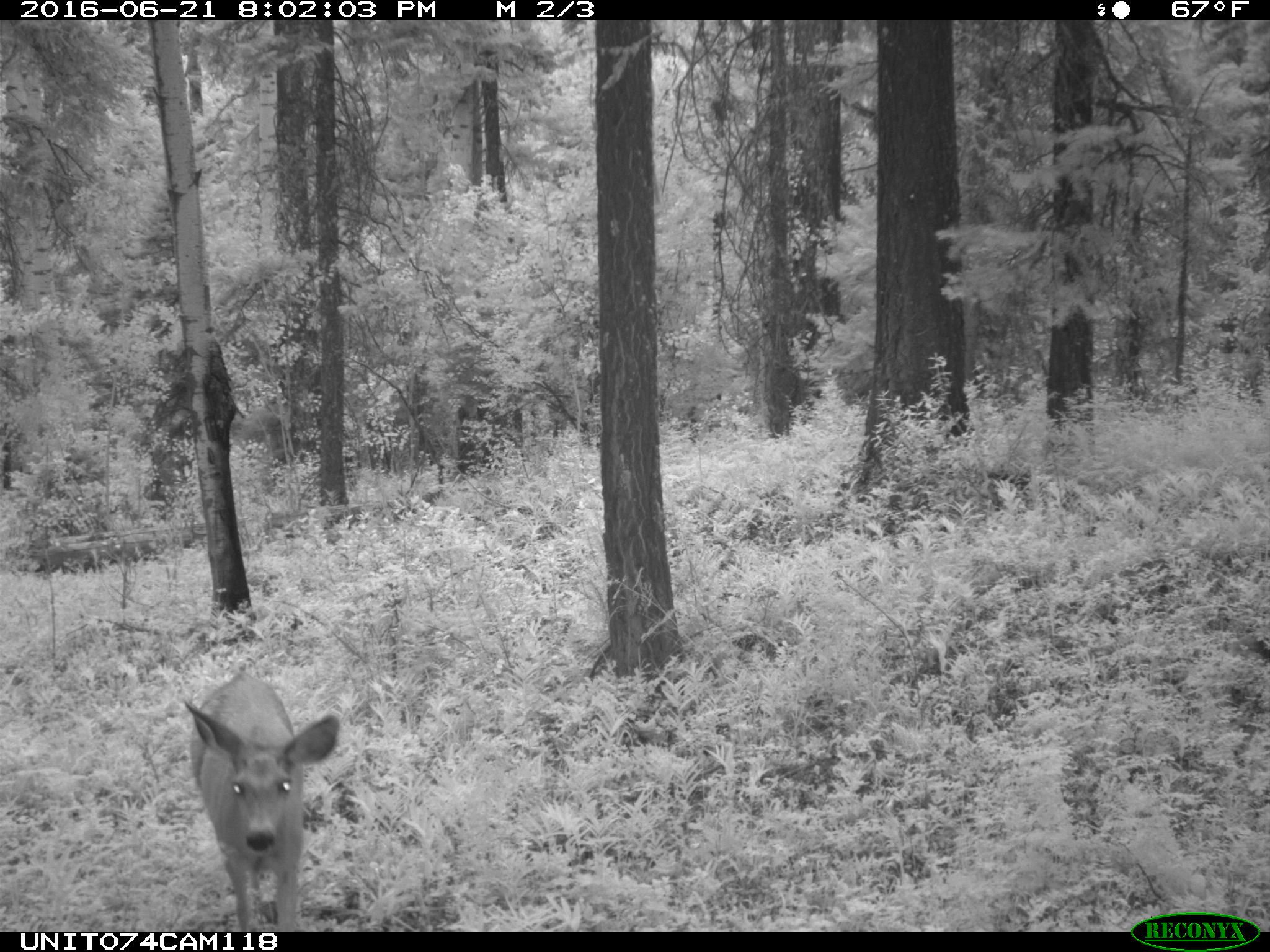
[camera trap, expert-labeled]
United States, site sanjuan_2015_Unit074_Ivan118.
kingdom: Animalia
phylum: Chordata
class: Mammalia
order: Artiodactyla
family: Cervidae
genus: Odocoileus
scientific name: Odocoileus hemionus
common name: mule deer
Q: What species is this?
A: Odocoileus hemionus (mule deer).